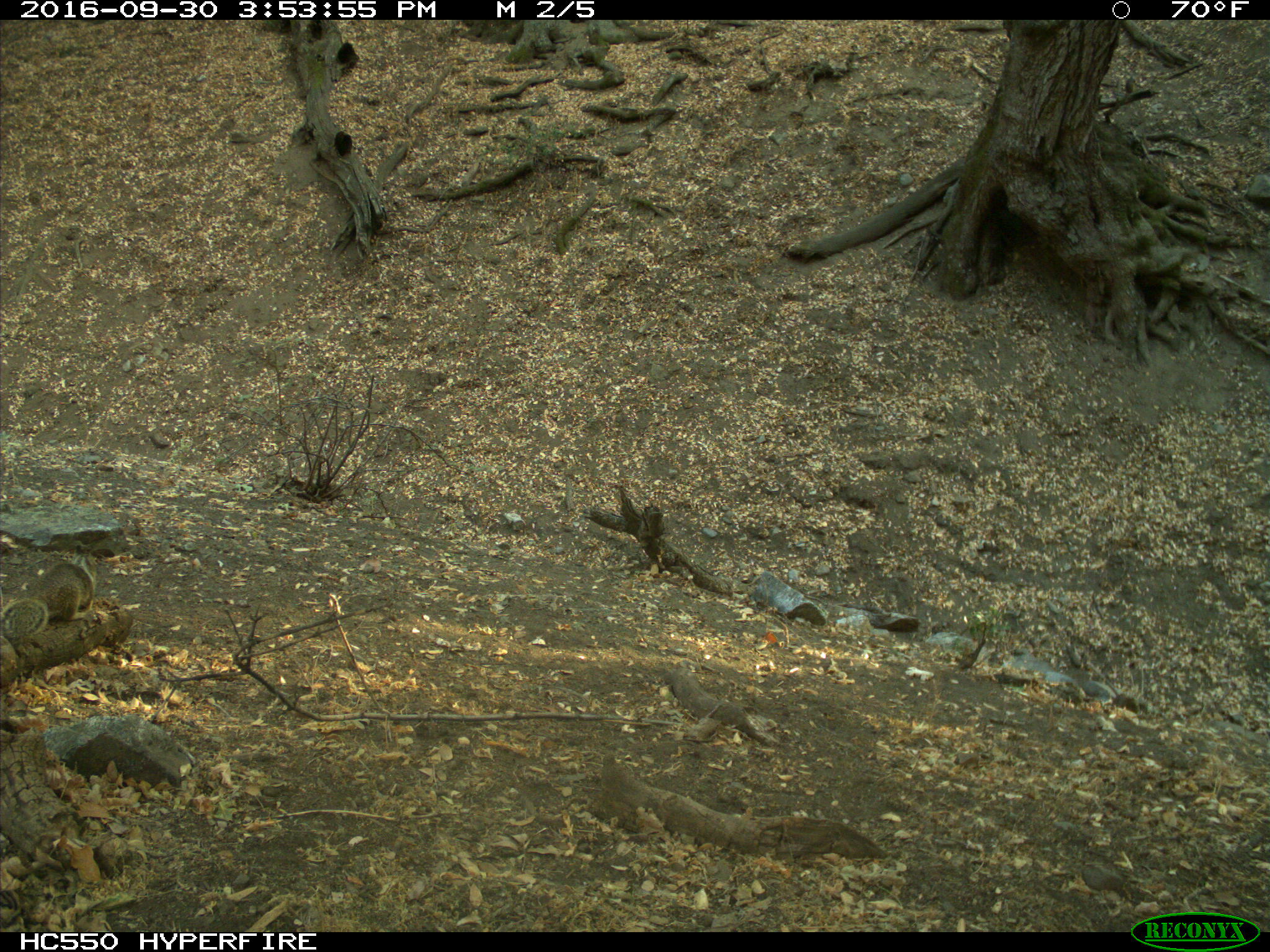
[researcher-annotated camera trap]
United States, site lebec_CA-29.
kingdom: Animalia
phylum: Chordata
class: Mammalia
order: Rodentia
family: Sciuridae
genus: Otospermophilus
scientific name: Otospermophilus beecheyi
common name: california ground squirrel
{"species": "Otospermophilus beecheyi (california ground squirrel)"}